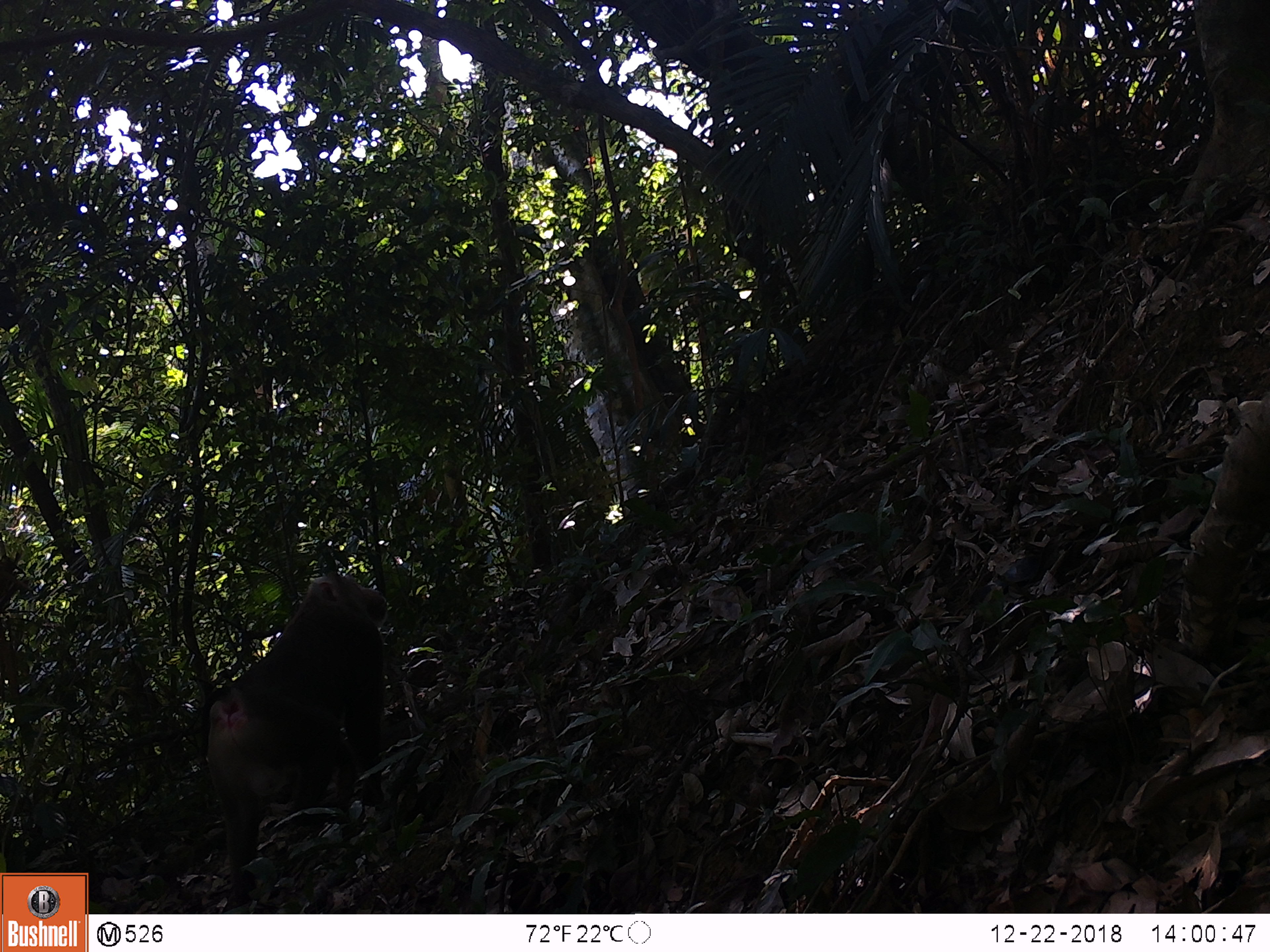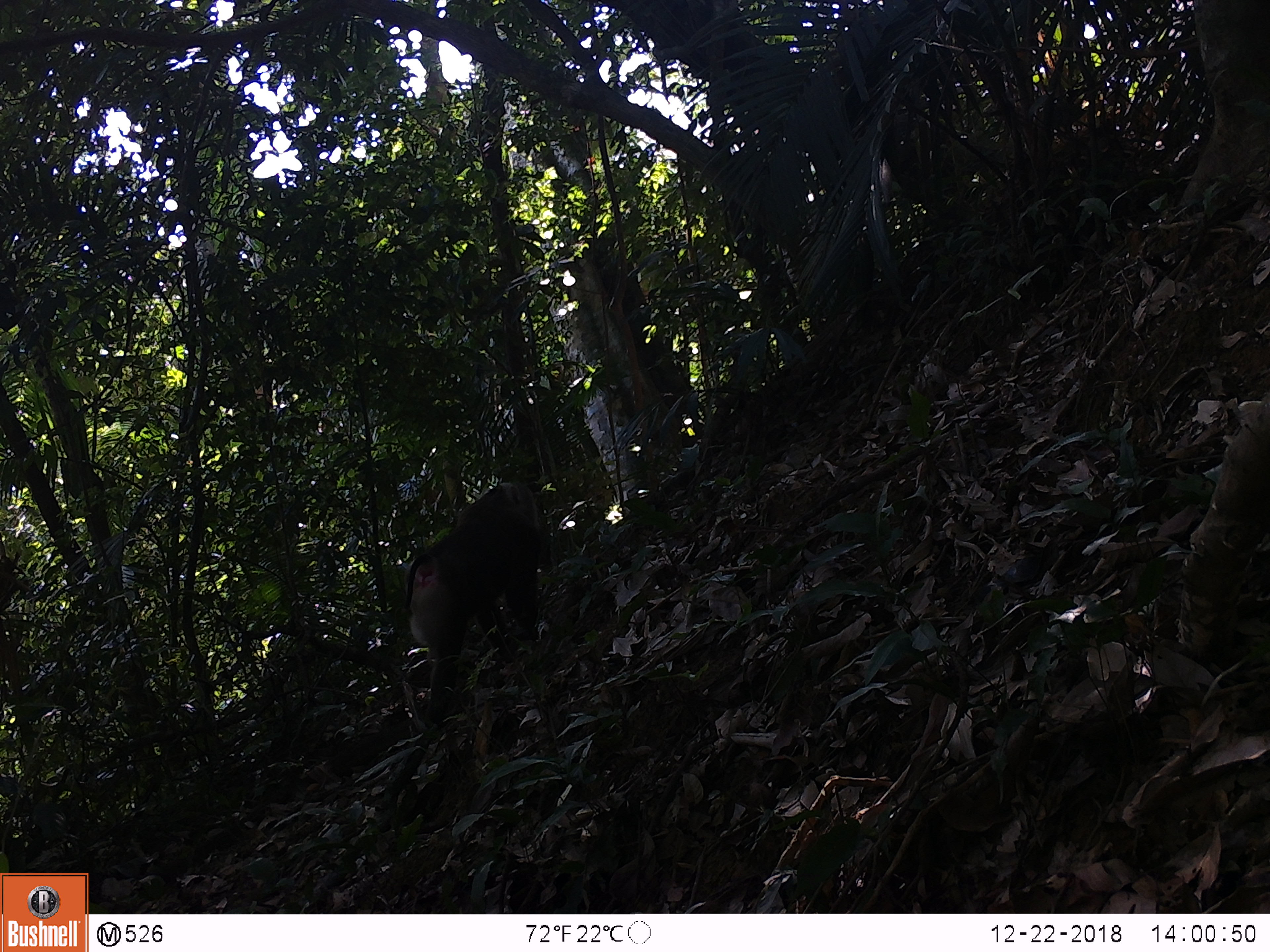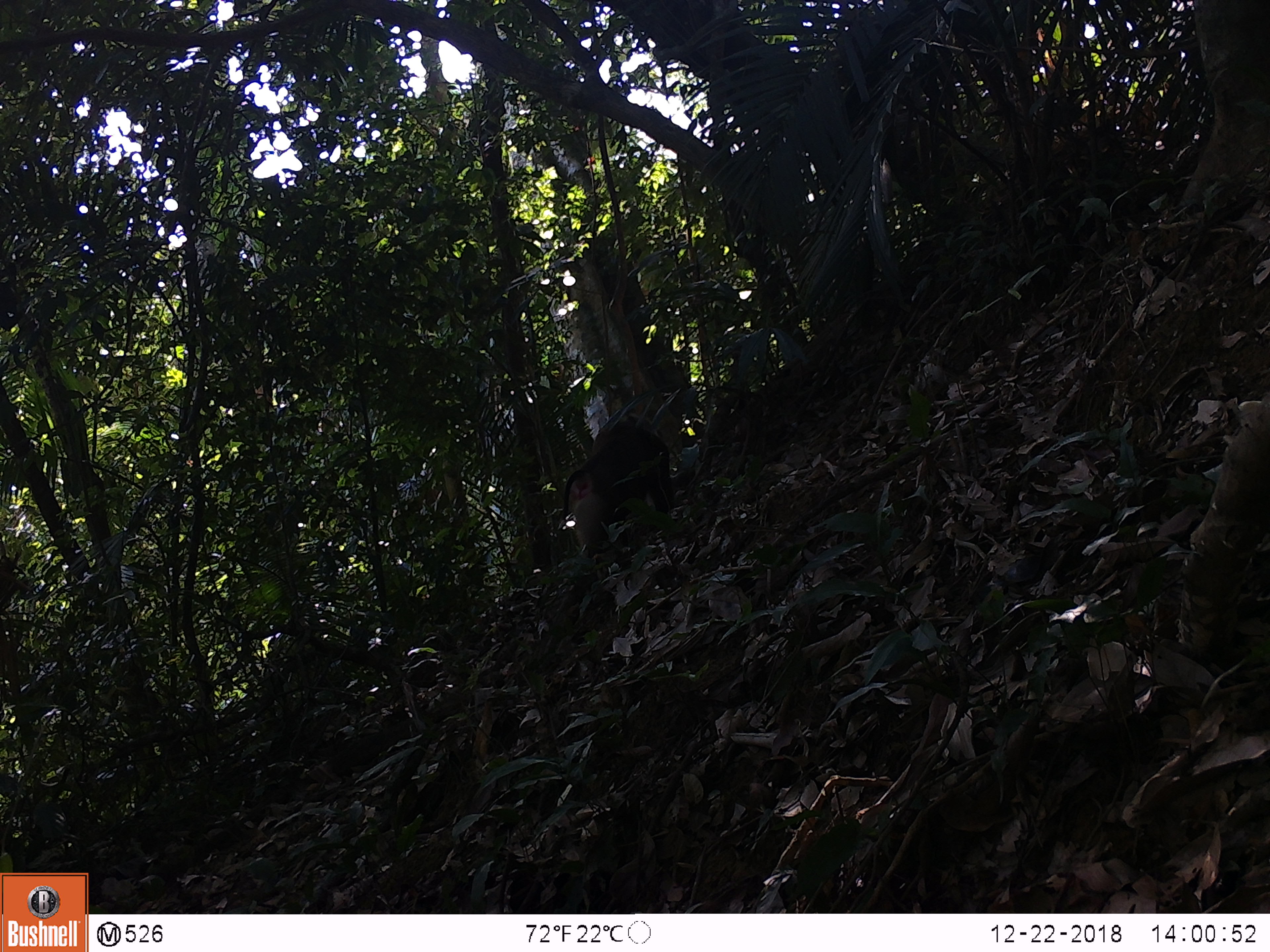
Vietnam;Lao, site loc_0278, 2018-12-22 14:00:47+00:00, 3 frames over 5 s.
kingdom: Animalia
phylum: Chordata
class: Mammalia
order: Primates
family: Cercopithecidae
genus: Macaca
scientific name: Macaca nemestrina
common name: pig-tailed macaque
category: pig tailed macaque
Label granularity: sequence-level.